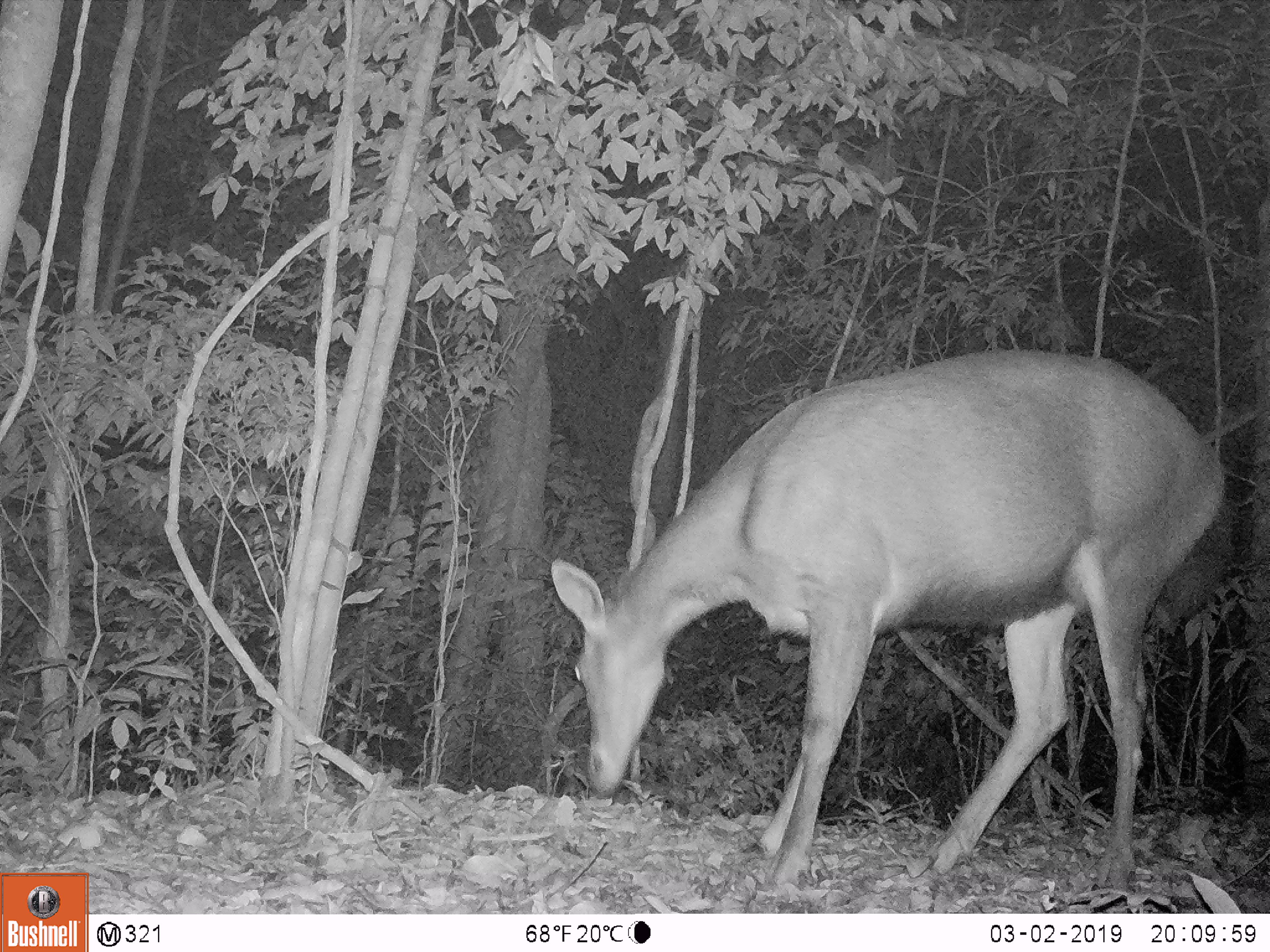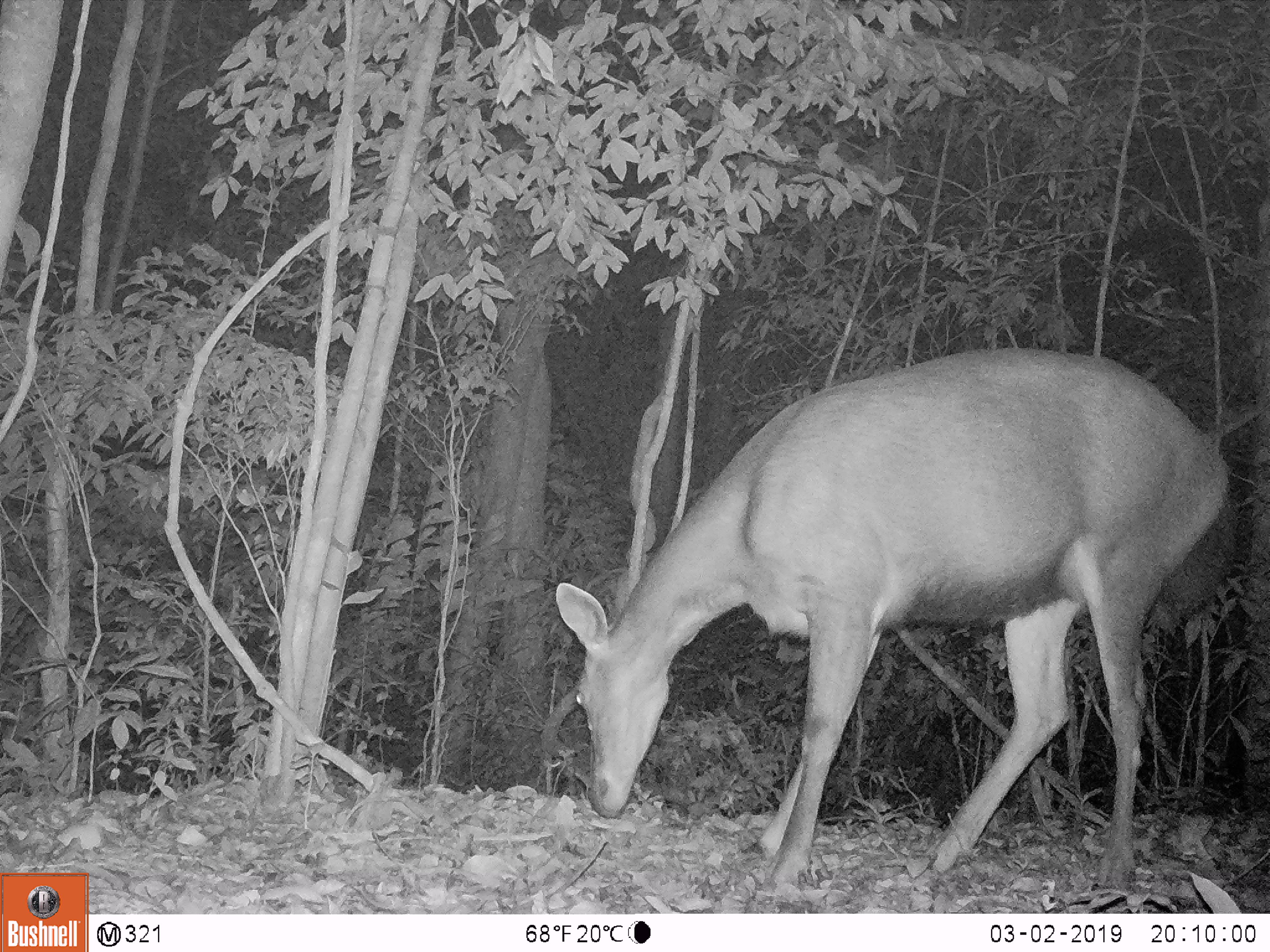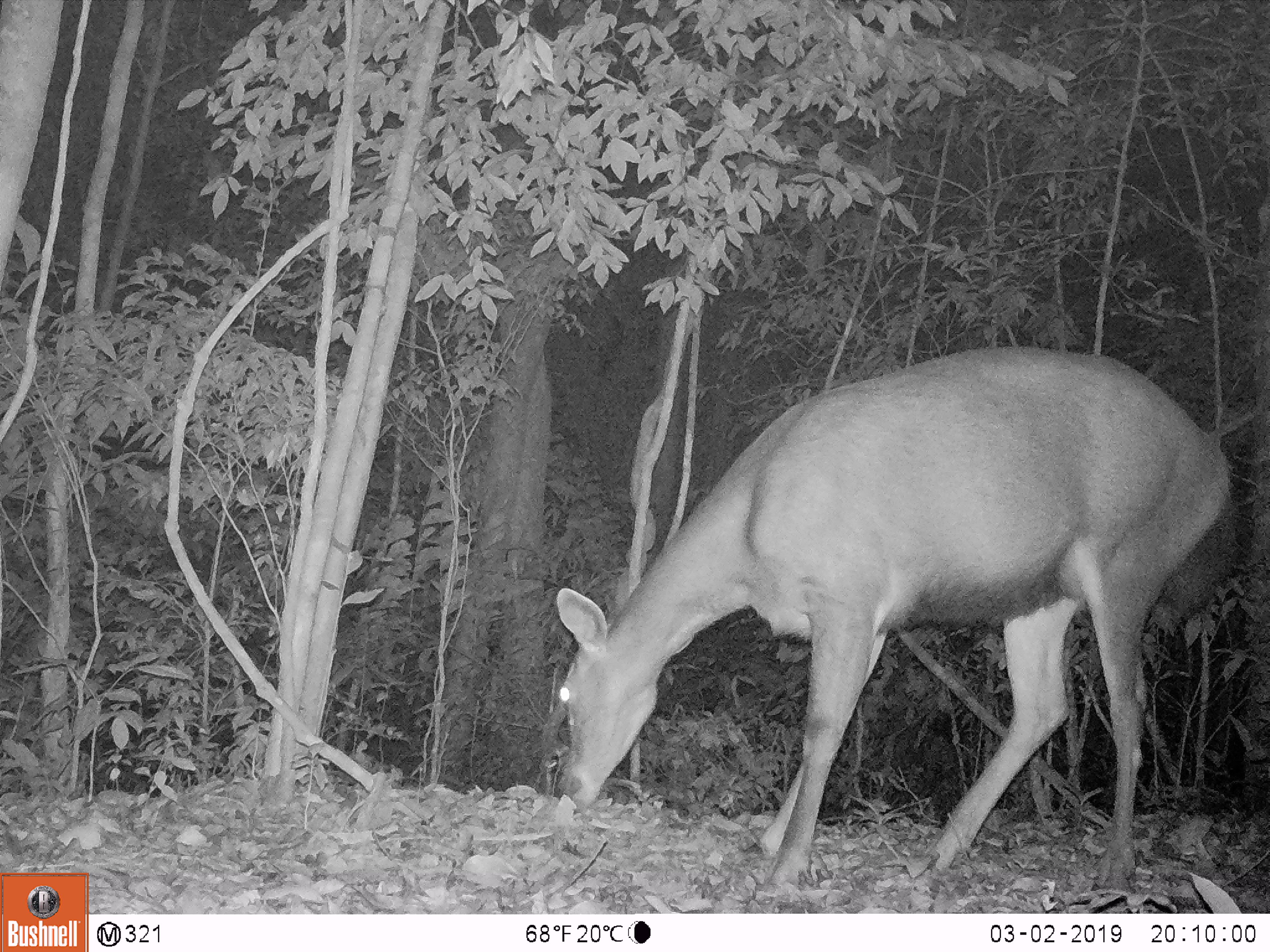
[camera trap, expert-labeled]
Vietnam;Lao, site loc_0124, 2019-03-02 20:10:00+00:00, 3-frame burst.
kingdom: Animalia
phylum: Chordata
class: Mammalia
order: Artiodactyla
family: Cervidae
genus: Rusa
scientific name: Rusa unicolor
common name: sambar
Sambar (Rusa unicolor). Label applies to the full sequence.